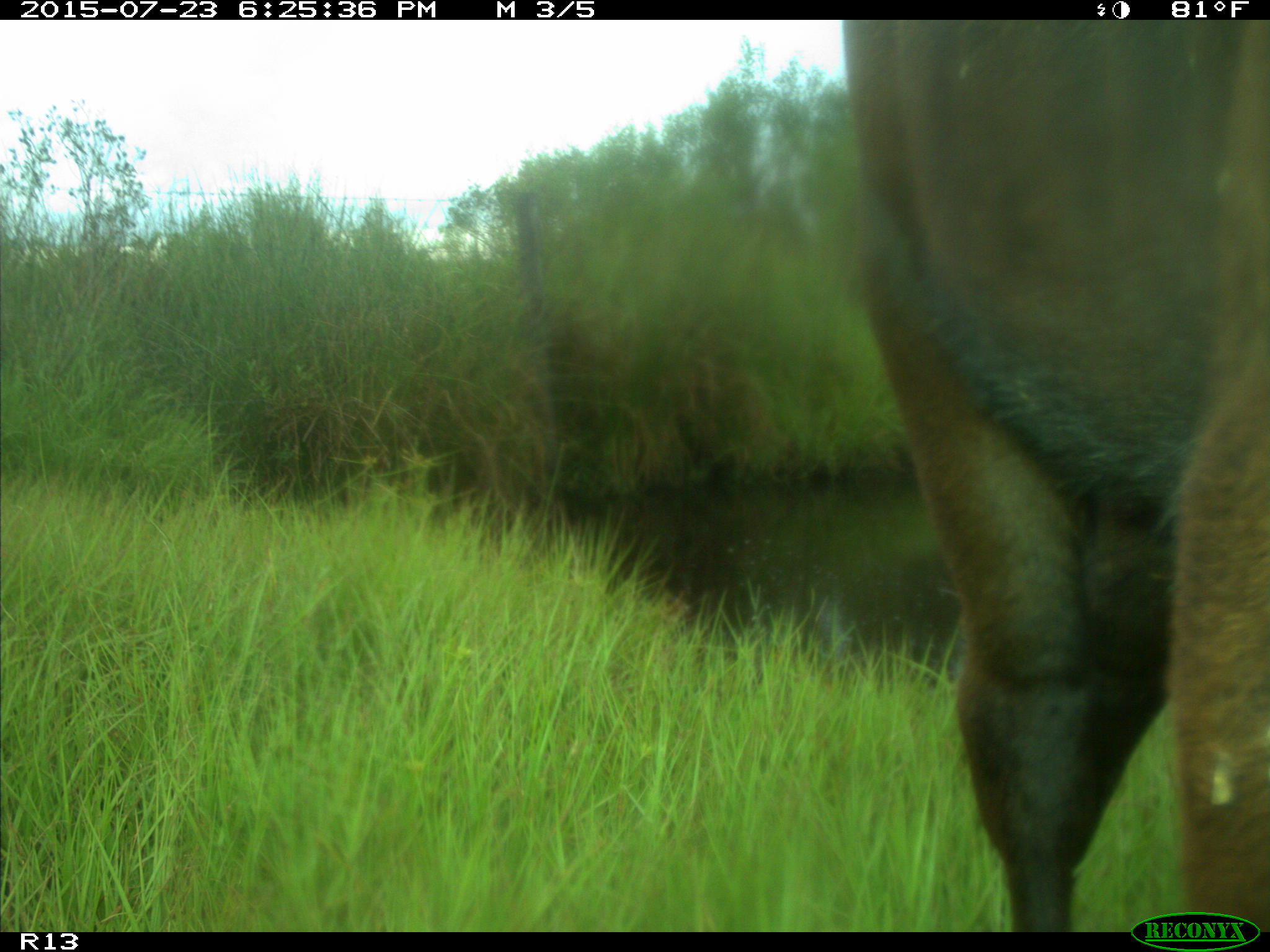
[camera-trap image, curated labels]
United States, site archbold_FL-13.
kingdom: Animalia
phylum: Chordata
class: Mammalia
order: Artiodactyla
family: Bovidae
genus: Bos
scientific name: Bos taurus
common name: domestic cow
Bos taurus (domestic cow).